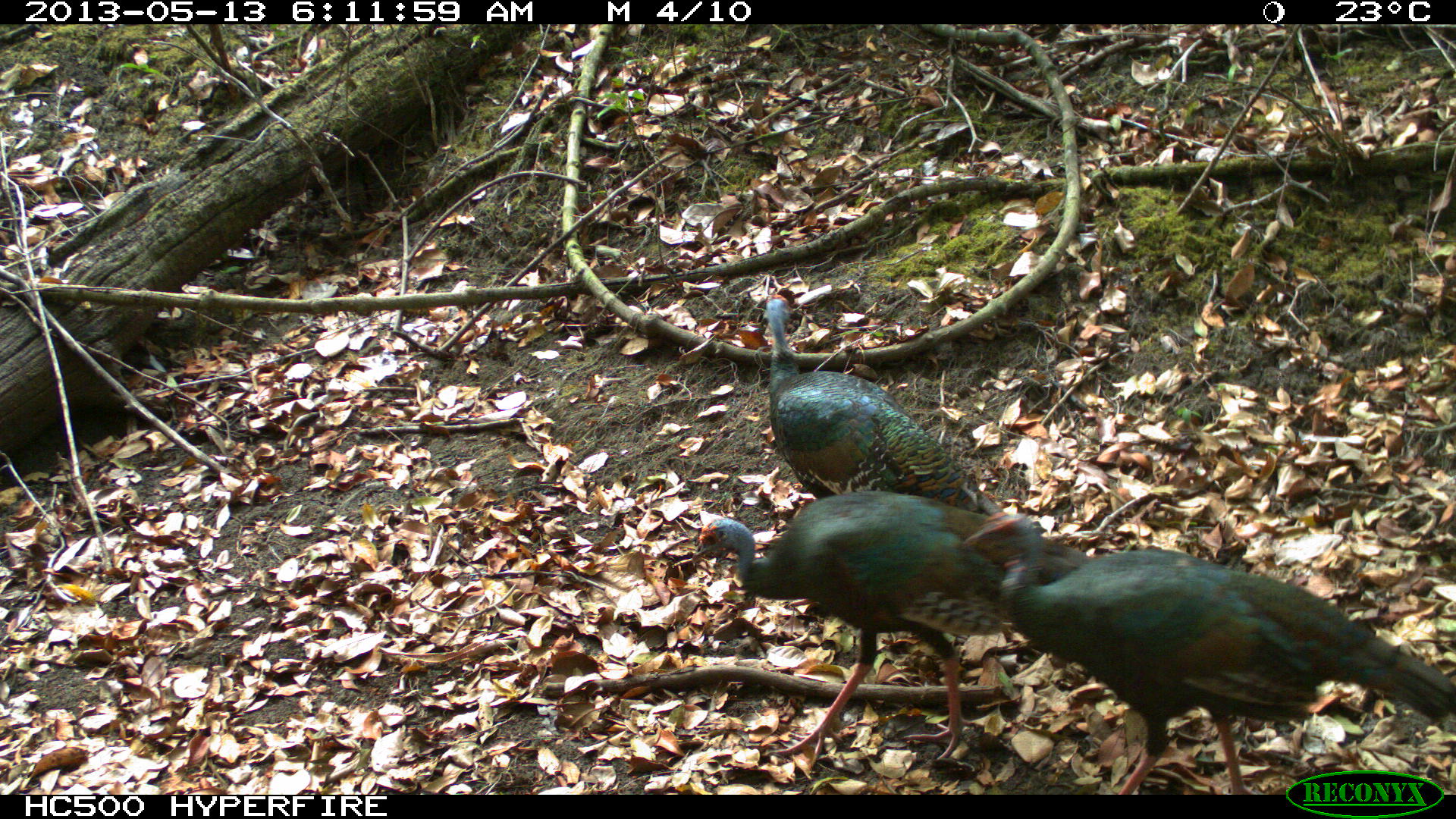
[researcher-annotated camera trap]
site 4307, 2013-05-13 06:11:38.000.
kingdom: Animalia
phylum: Chordata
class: Aves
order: Galliformes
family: Phasianidae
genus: Meleagris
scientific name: Meleagris ocellata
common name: ocellated turkey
Meleagris ocellata (ocellated turkey), count 3.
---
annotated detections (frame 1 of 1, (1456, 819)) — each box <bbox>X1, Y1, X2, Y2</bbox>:
meleagris ocellata: <bbox>964, 512, 1456, 794</bbox>; <bbox>695, 489, 1088, 768</bbox>; <bbox>762, 292, 1001, 532</bbox>